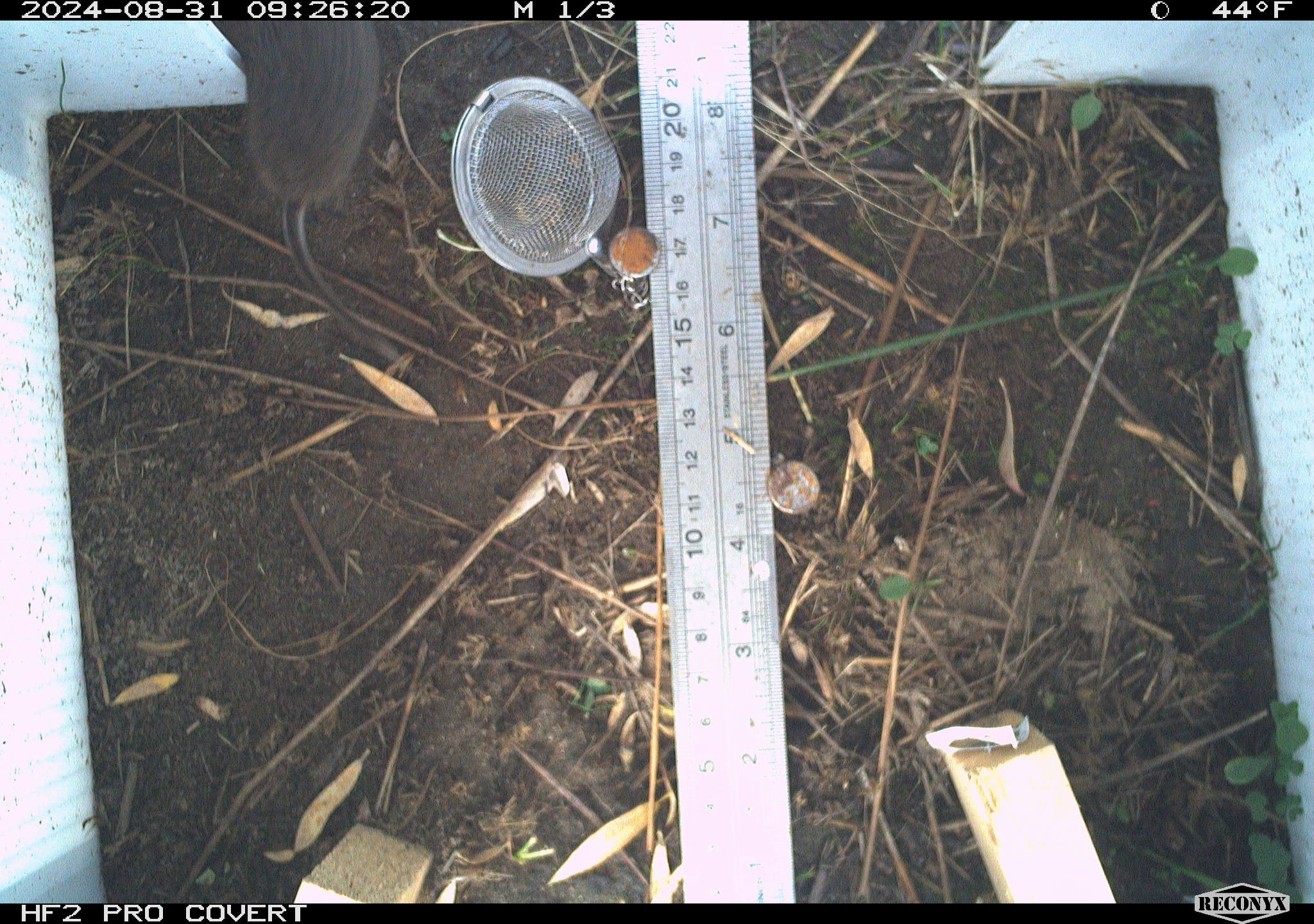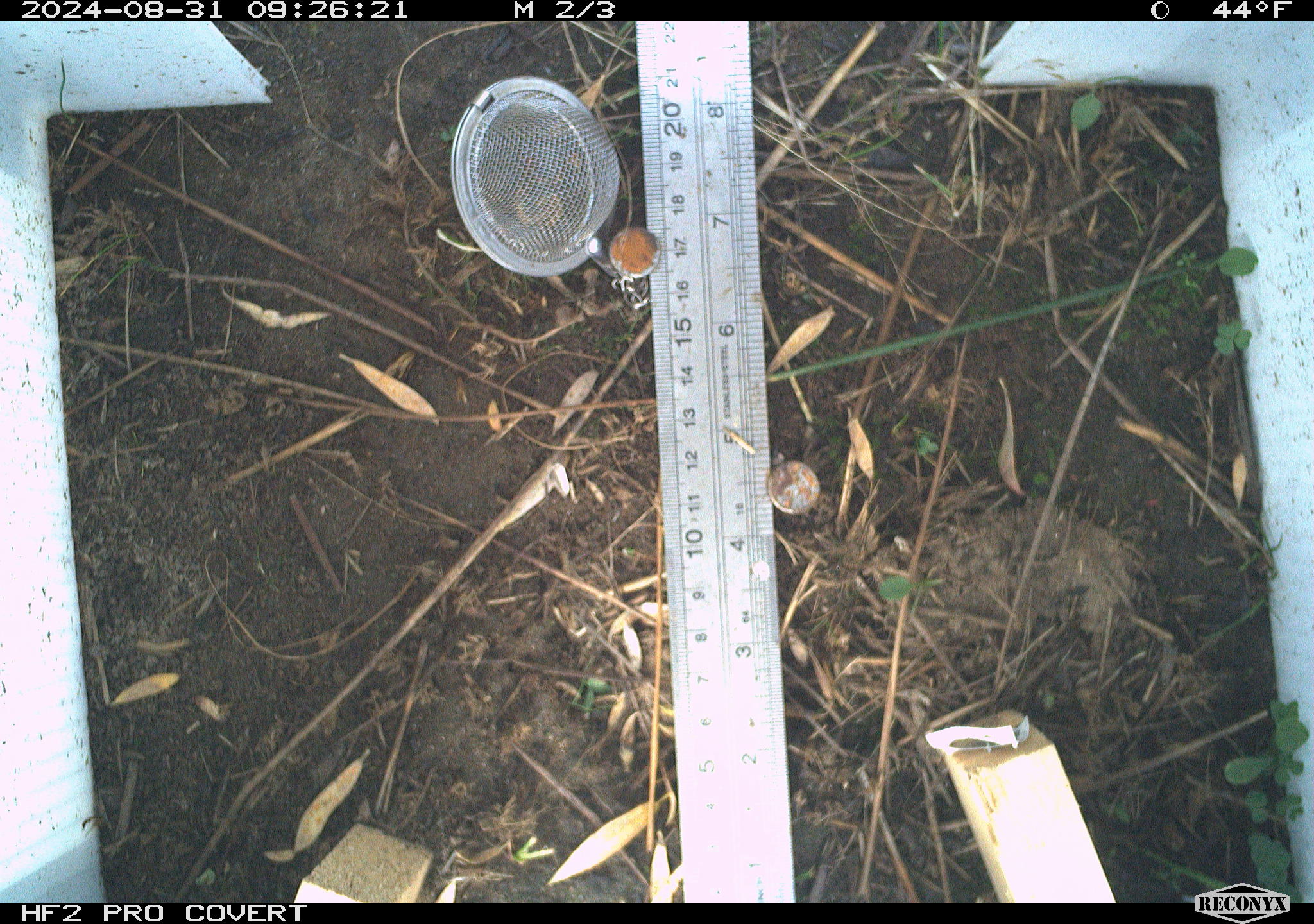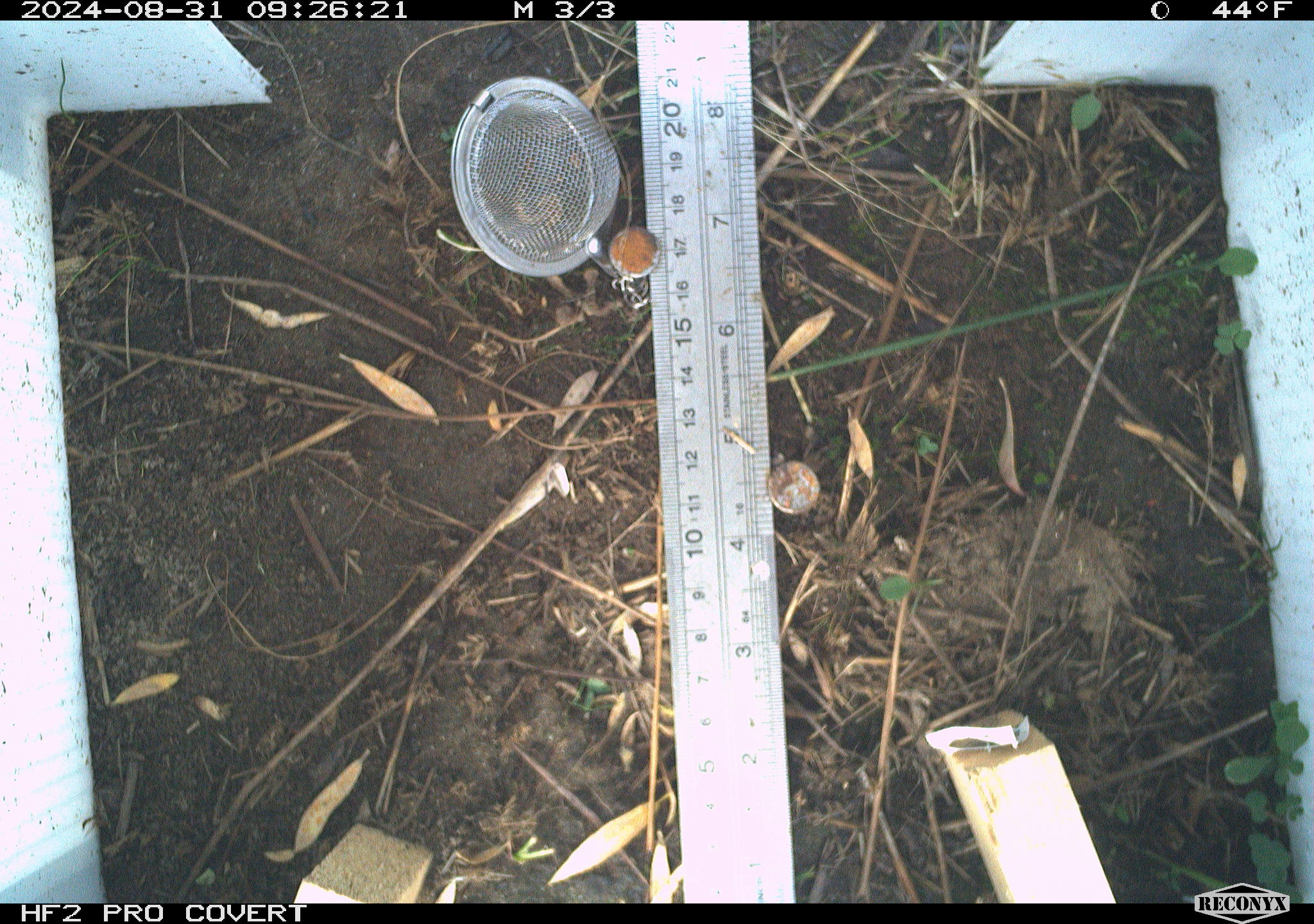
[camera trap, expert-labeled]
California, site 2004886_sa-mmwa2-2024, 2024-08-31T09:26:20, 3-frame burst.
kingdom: Animalia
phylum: Chordata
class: Mammalia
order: Rodentia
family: Cricetidae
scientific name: Arvicolinae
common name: voles, lemmings, and muskrats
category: arvicolinae subfamily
Arvicolinae subfamily (voles, lemmings, and muskrats) (Arvicolinae).